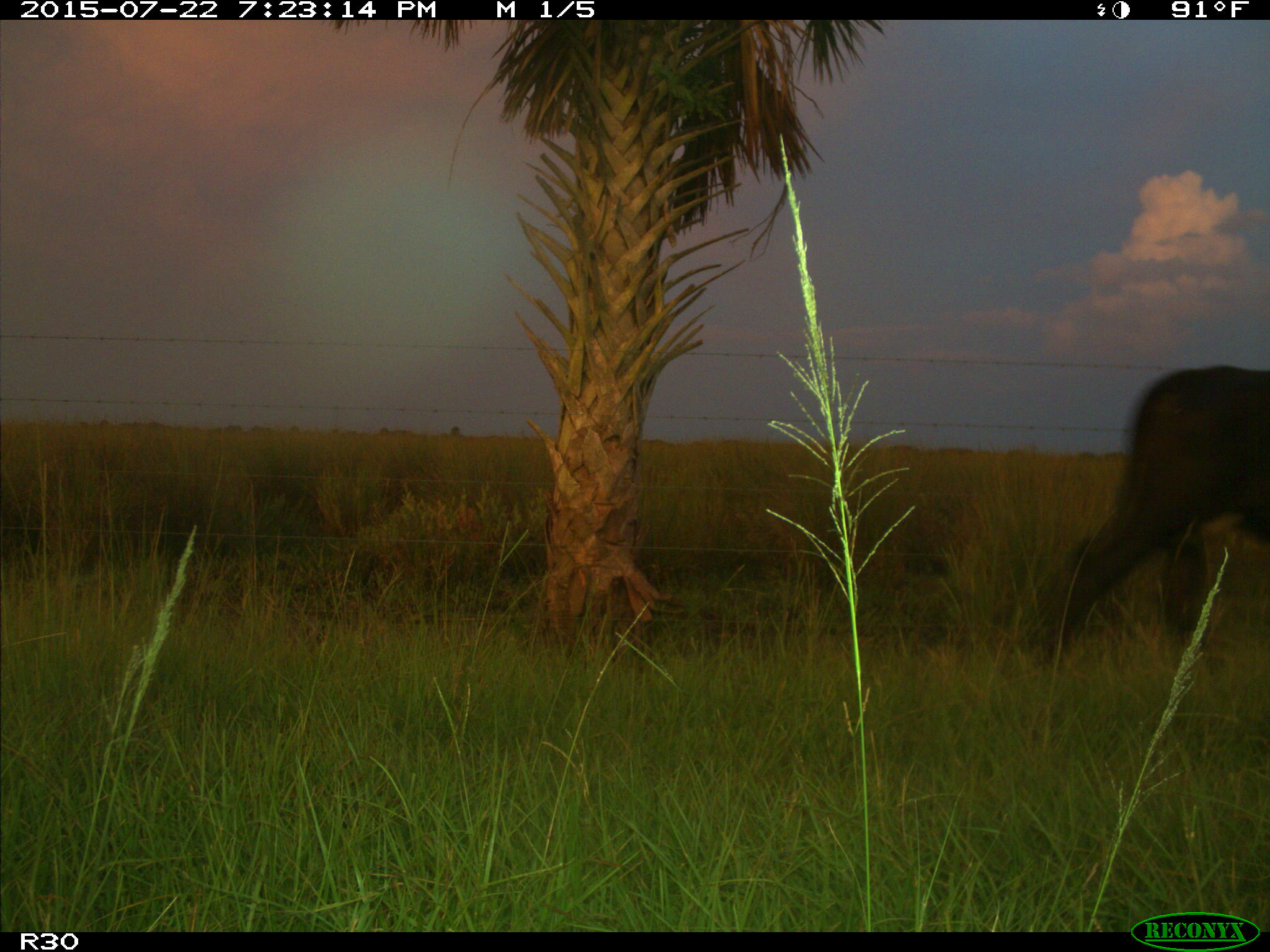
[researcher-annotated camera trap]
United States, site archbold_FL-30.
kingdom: Animalia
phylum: Chordata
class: Mammalia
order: Artiodactyla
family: Bovidae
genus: Bos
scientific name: Bos taurus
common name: domestic cow